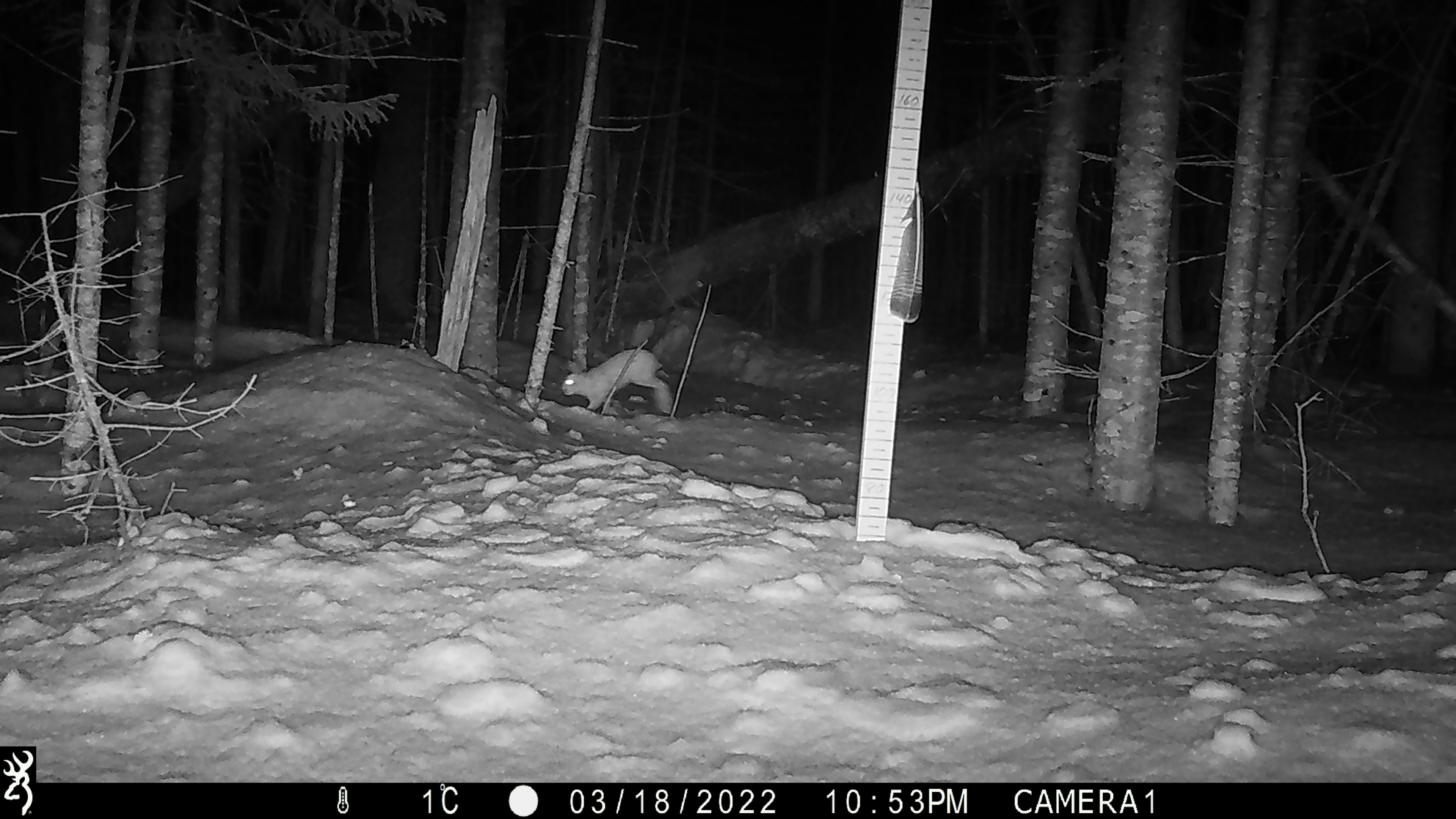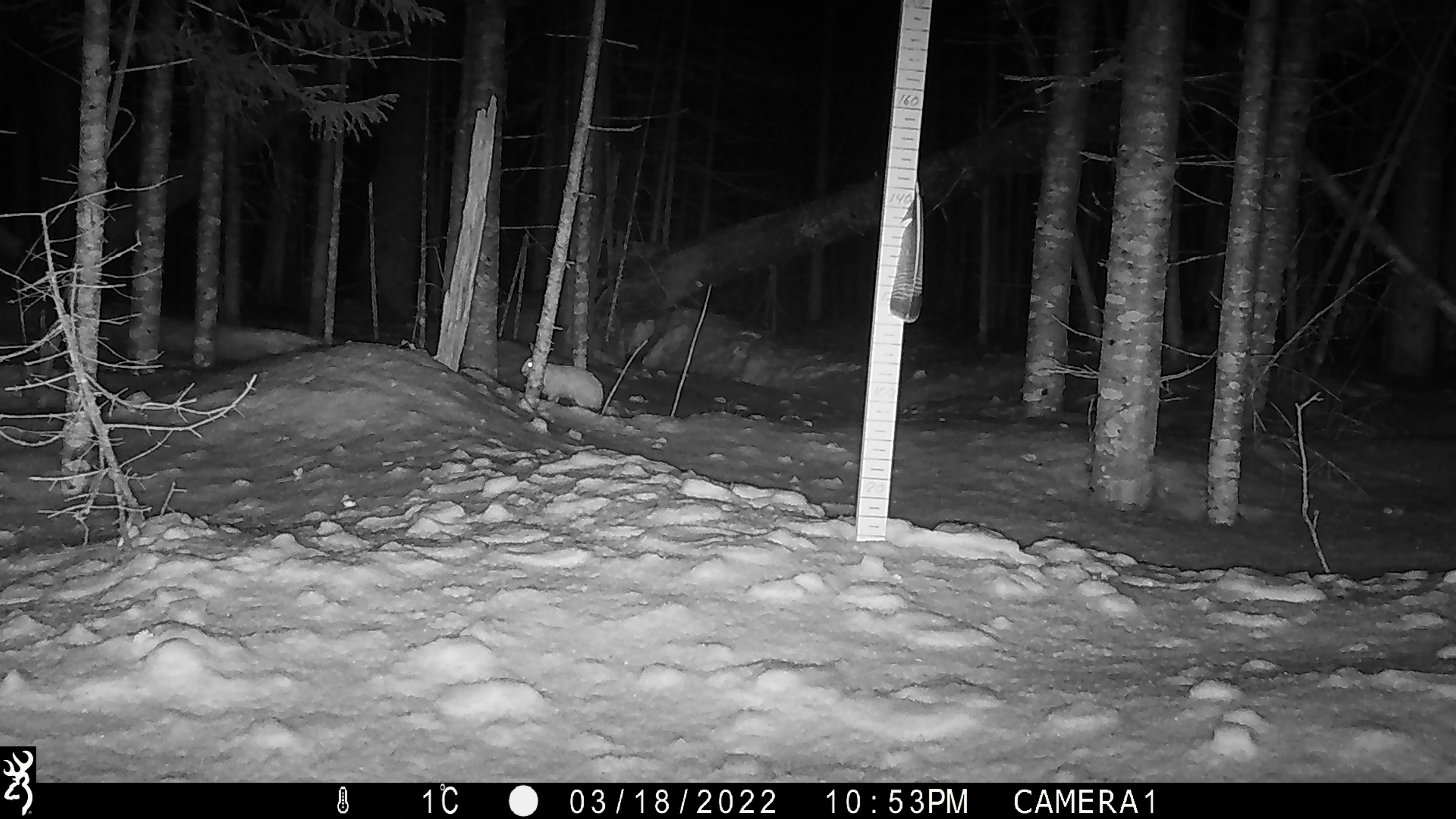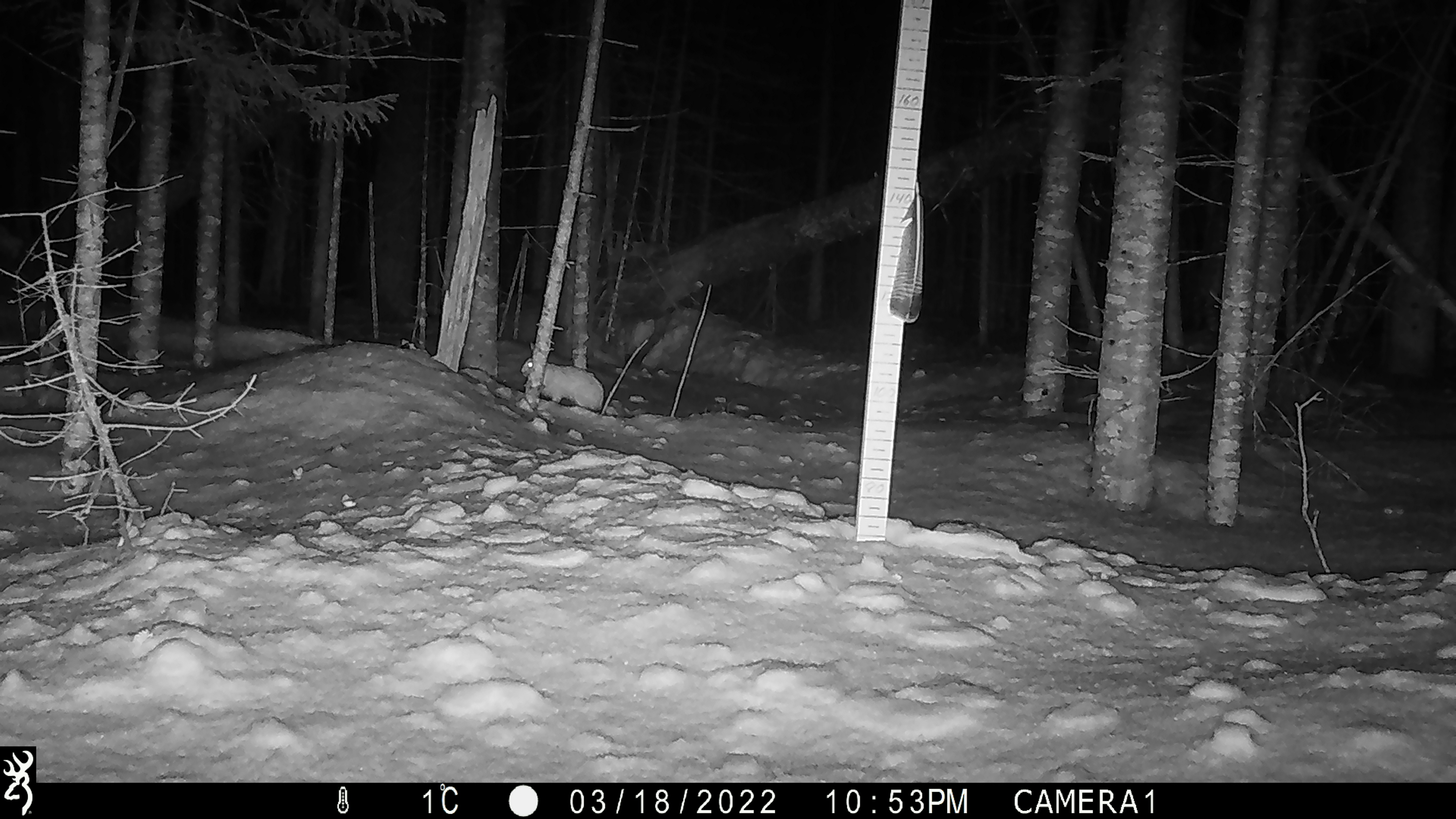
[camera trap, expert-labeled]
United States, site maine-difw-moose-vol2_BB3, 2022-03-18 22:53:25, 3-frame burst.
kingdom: Animalia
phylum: Chordata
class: Mammalia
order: Lagomorpha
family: Leporidae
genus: Lepus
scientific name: Lepus americanus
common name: snowshoe hare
Snowshoe hare (Lepus americanus).